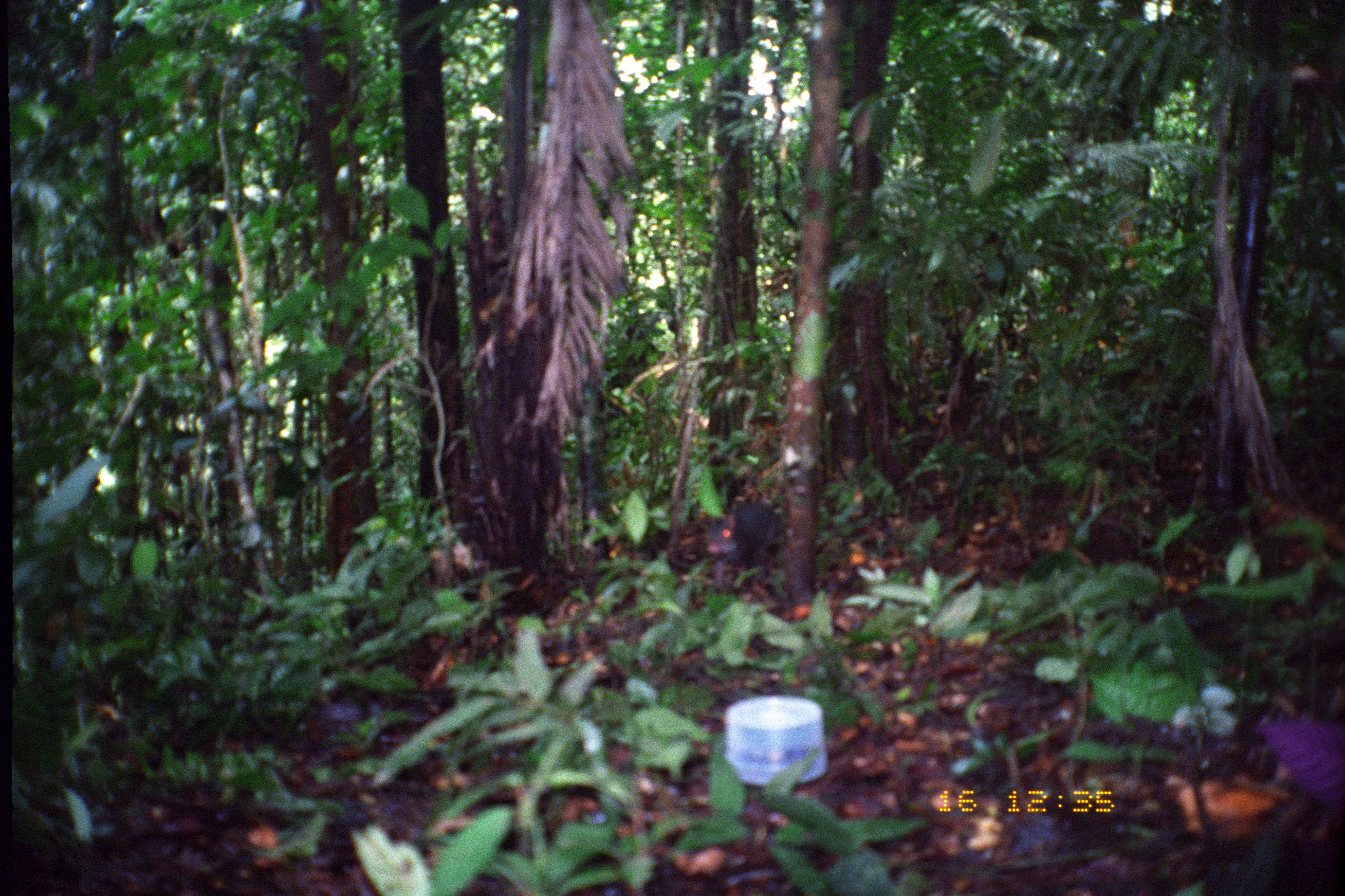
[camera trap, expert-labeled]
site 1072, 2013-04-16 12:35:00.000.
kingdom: Animalia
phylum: Chordata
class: Mammalia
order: Rodentia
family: Dasyproctidae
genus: Dasyprocta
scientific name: Dasyprocta fuliginosa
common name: black agouti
Dasyprocta fuliginosa (black agouti).